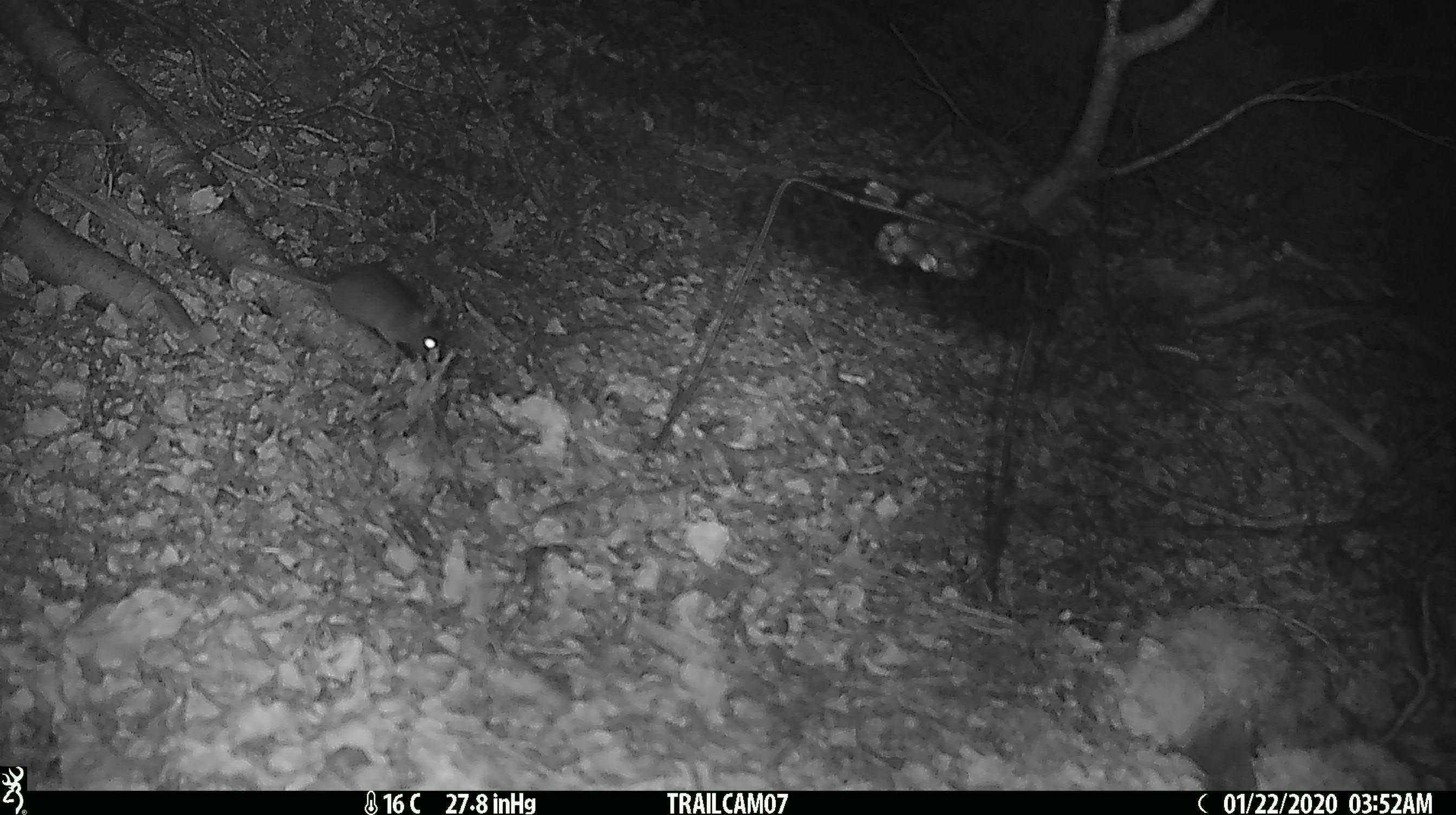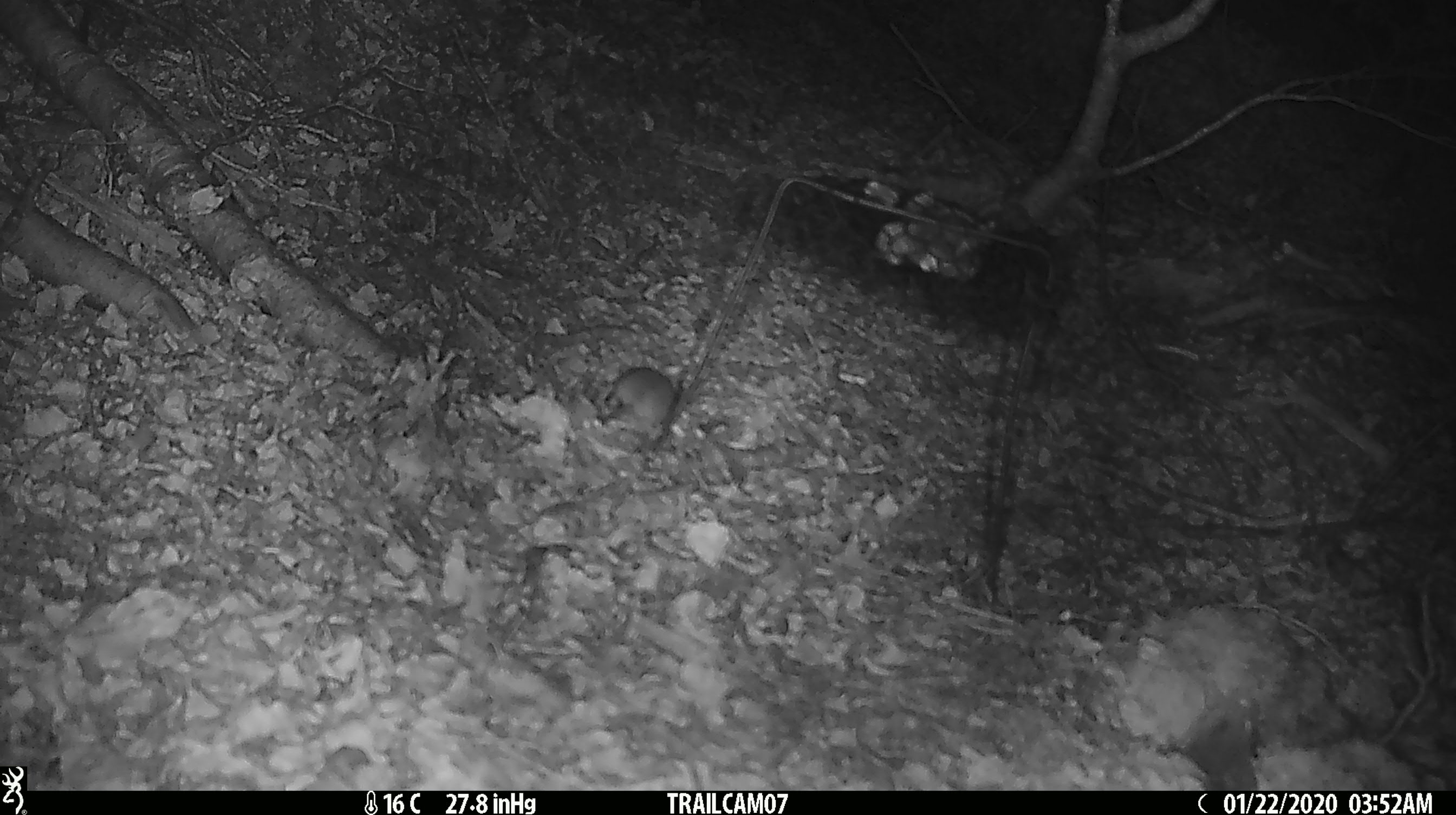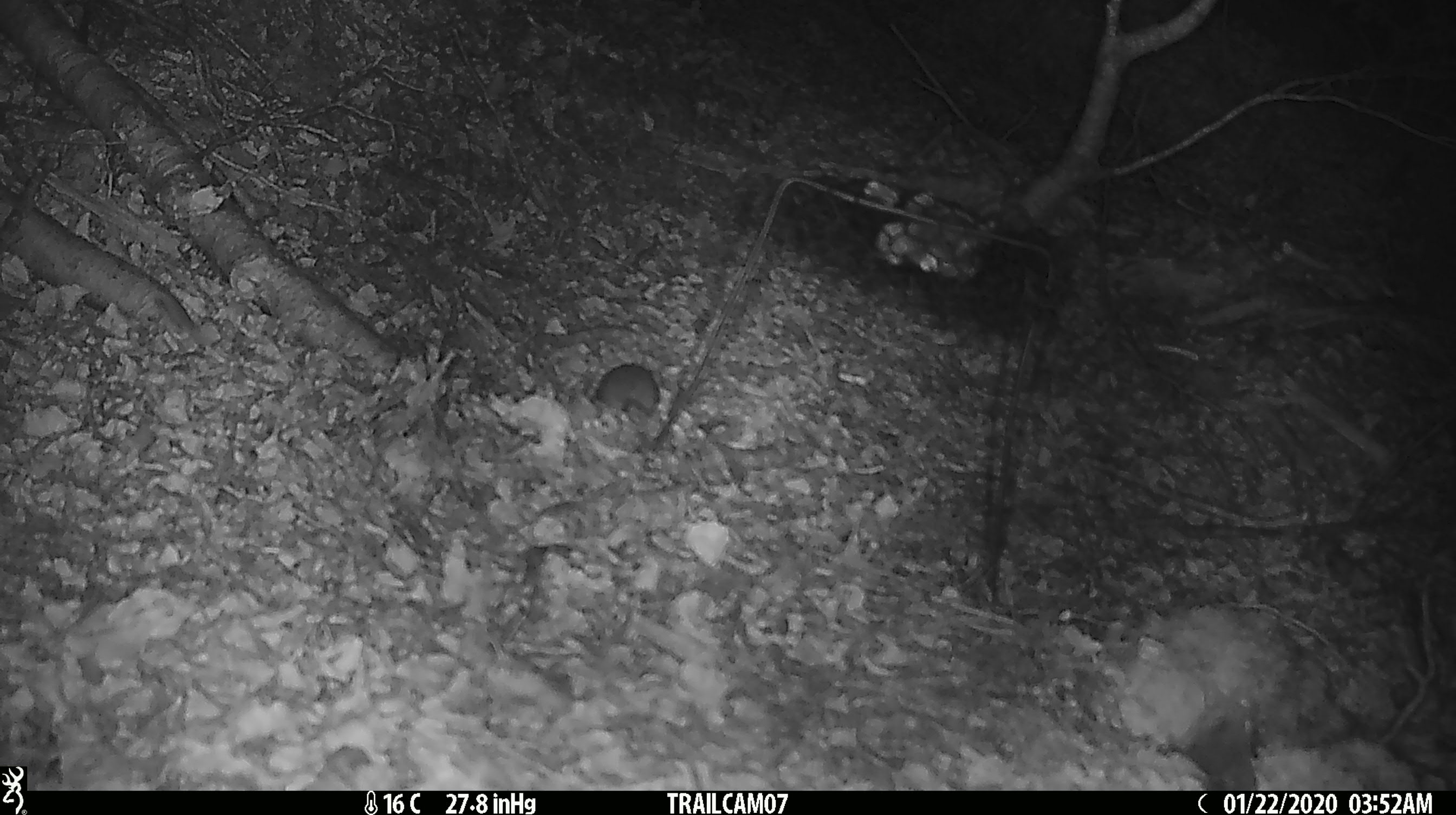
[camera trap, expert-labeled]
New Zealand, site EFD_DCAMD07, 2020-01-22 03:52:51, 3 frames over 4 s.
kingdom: Animalia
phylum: Chordata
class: Mammalia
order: Rodentia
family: Muridae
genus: Mus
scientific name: Mus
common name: mouse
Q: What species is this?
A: Mouse (Mus).